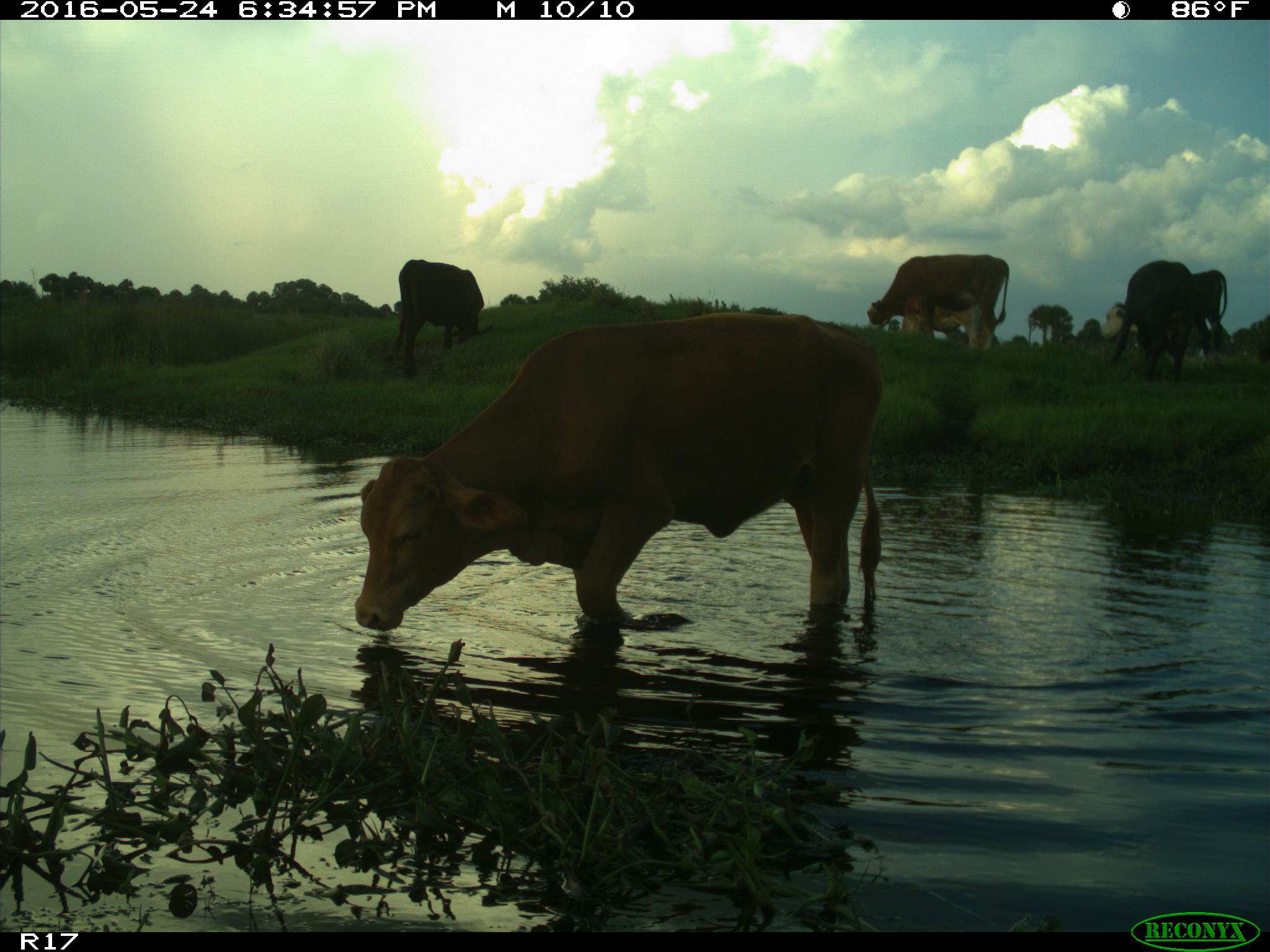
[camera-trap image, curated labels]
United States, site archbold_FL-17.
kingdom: Animalia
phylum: Chordata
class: Mammalia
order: Artiodactyla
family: Bovidae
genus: Bos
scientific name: Bos taurus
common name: domestic cow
Bos taurus (domestic cow).